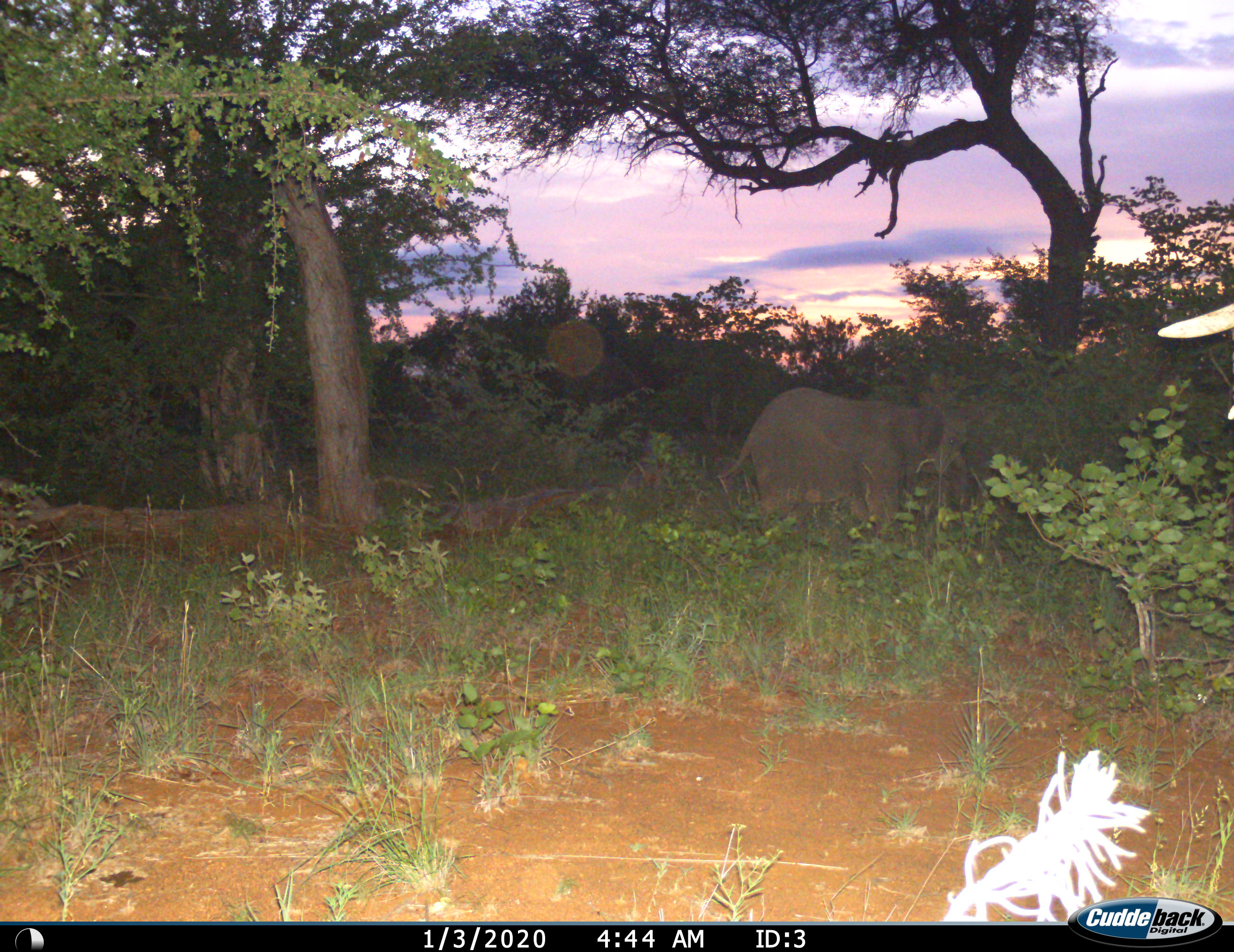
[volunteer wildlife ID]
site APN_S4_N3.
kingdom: Animalia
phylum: Chordata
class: Mammalia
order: Proboscidea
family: Elephantidae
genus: Loxodonta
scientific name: Loxodonta africana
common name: african bush elephant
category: elephant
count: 1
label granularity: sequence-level